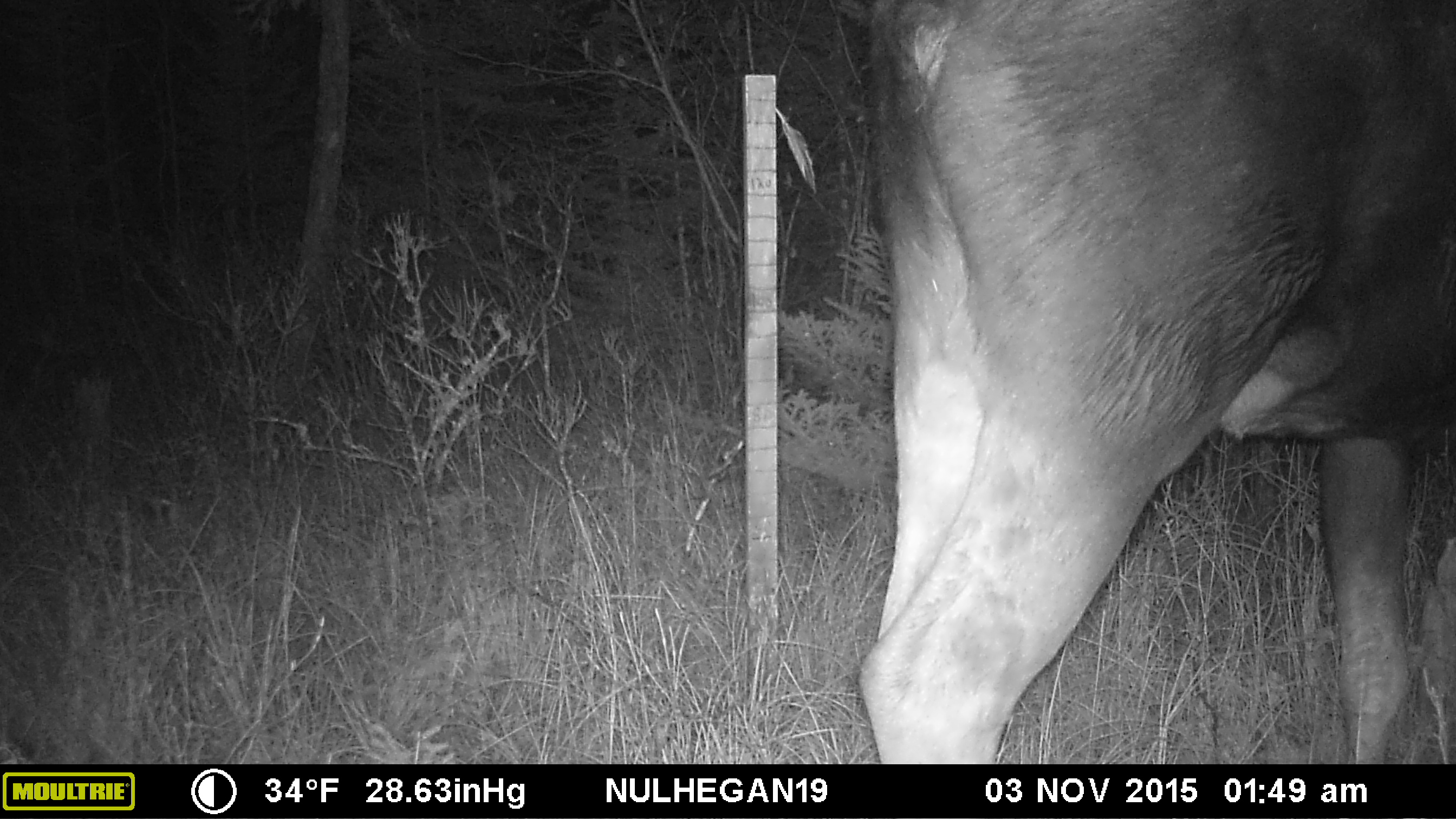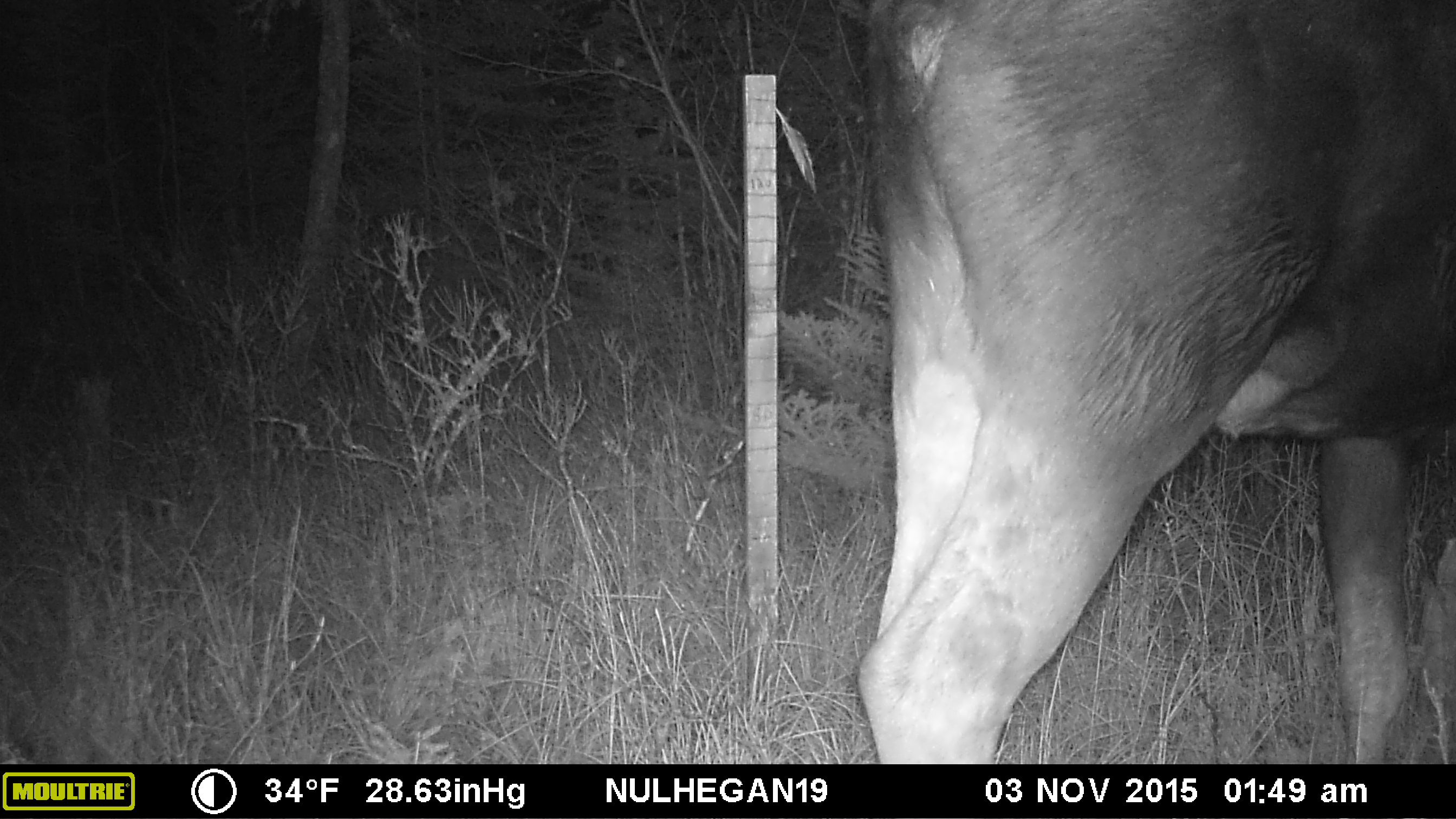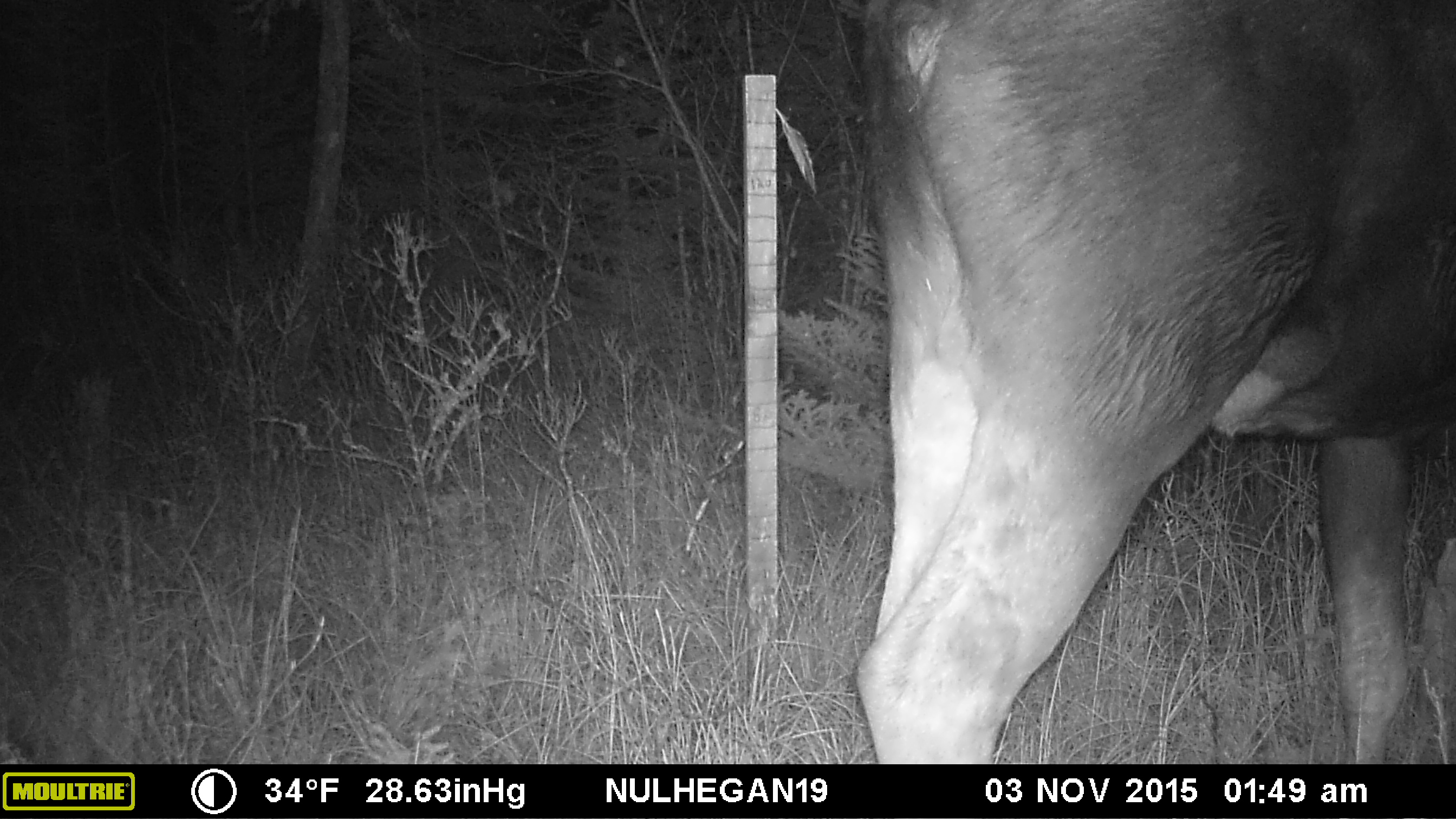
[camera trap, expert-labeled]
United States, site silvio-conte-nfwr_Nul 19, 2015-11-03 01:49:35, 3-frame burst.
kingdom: Animalia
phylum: Chordata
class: Mammalia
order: Artiodactyla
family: Cervidae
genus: Alces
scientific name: Alces alces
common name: moose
Moose (Alces alces).